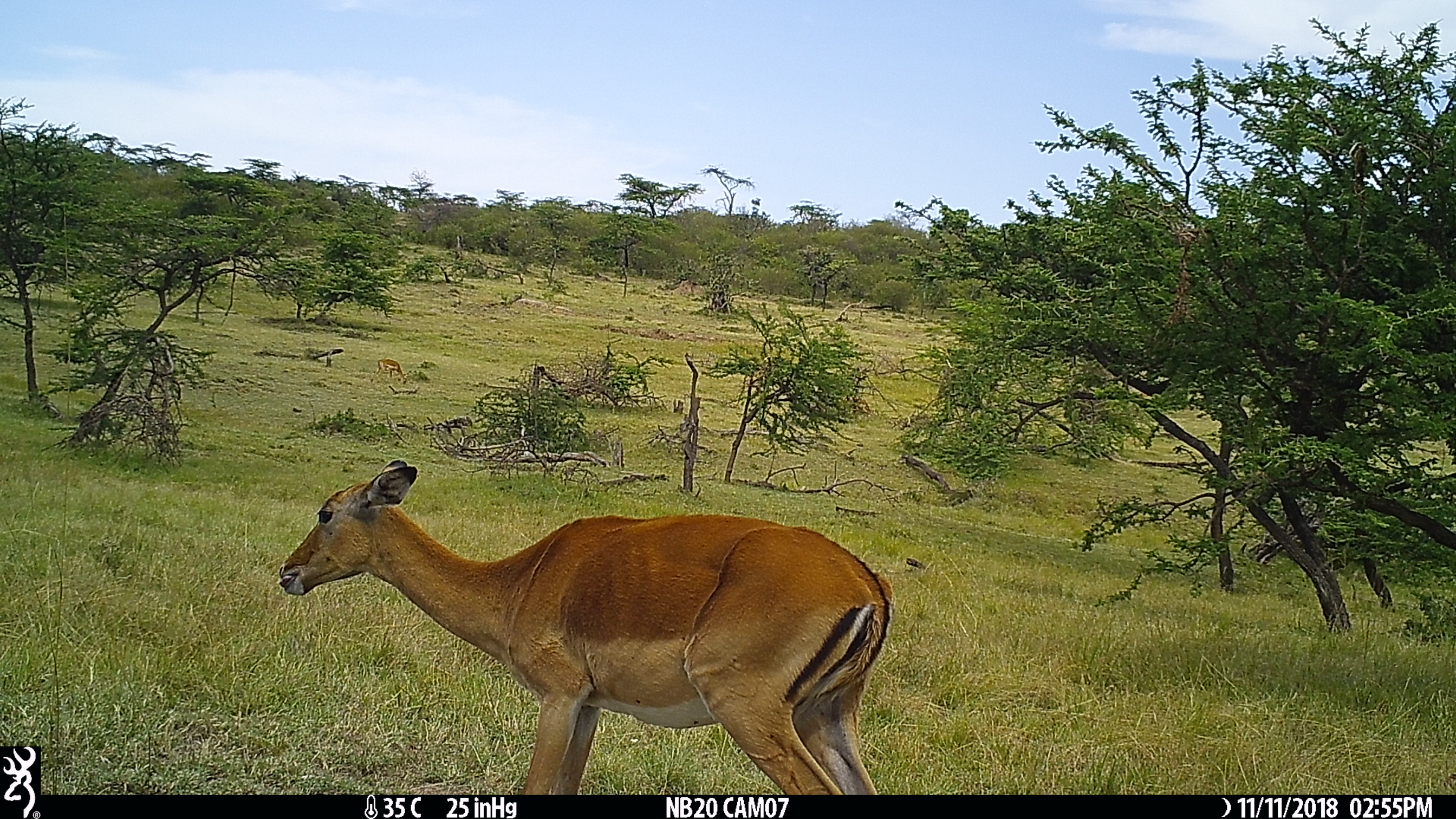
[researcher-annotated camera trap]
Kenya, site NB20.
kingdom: Animalia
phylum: Chordata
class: Mammalia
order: Artiodactyla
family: Bovidae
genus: Aepyceros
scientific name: Aepyceros melampus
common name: impala